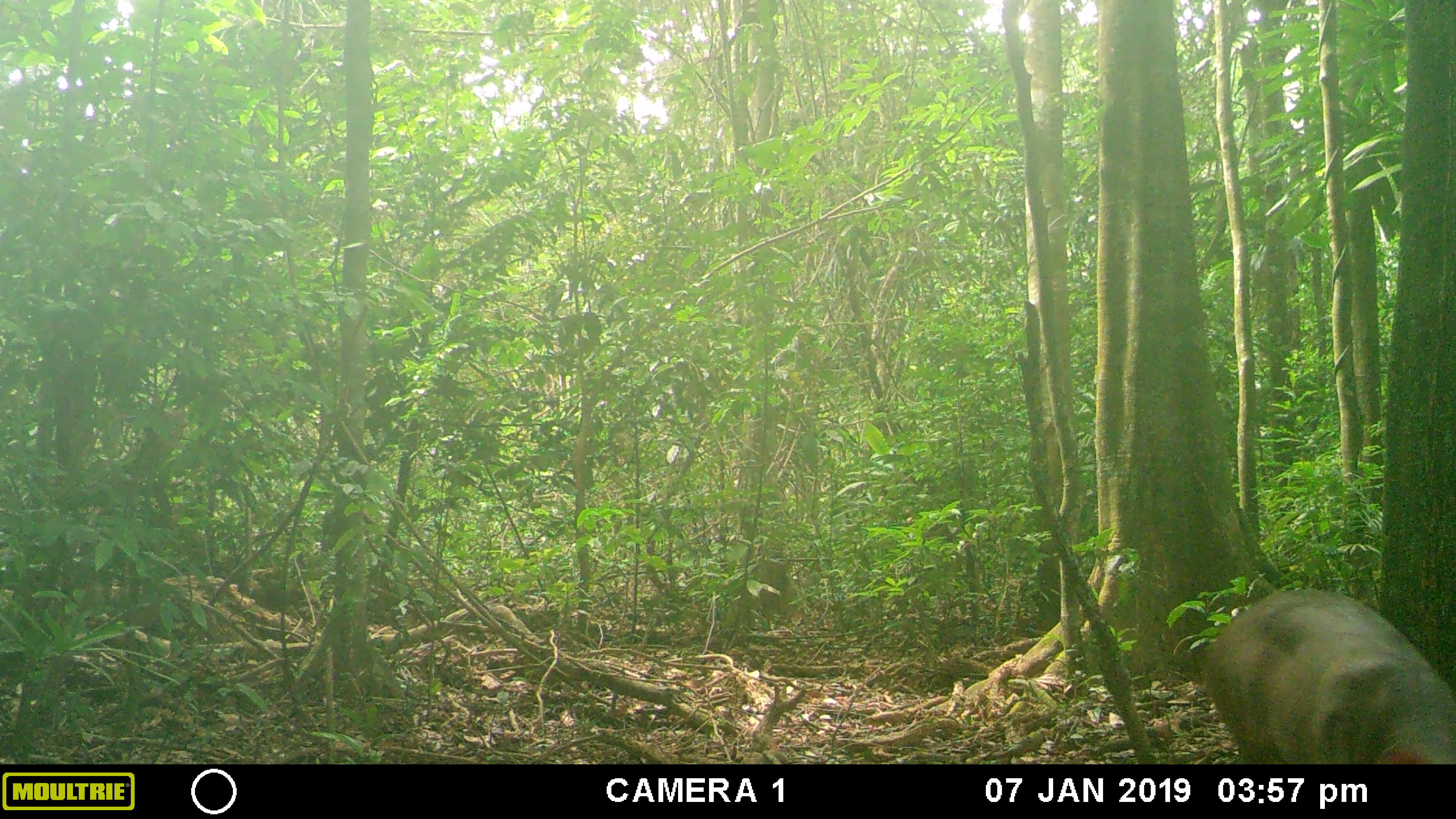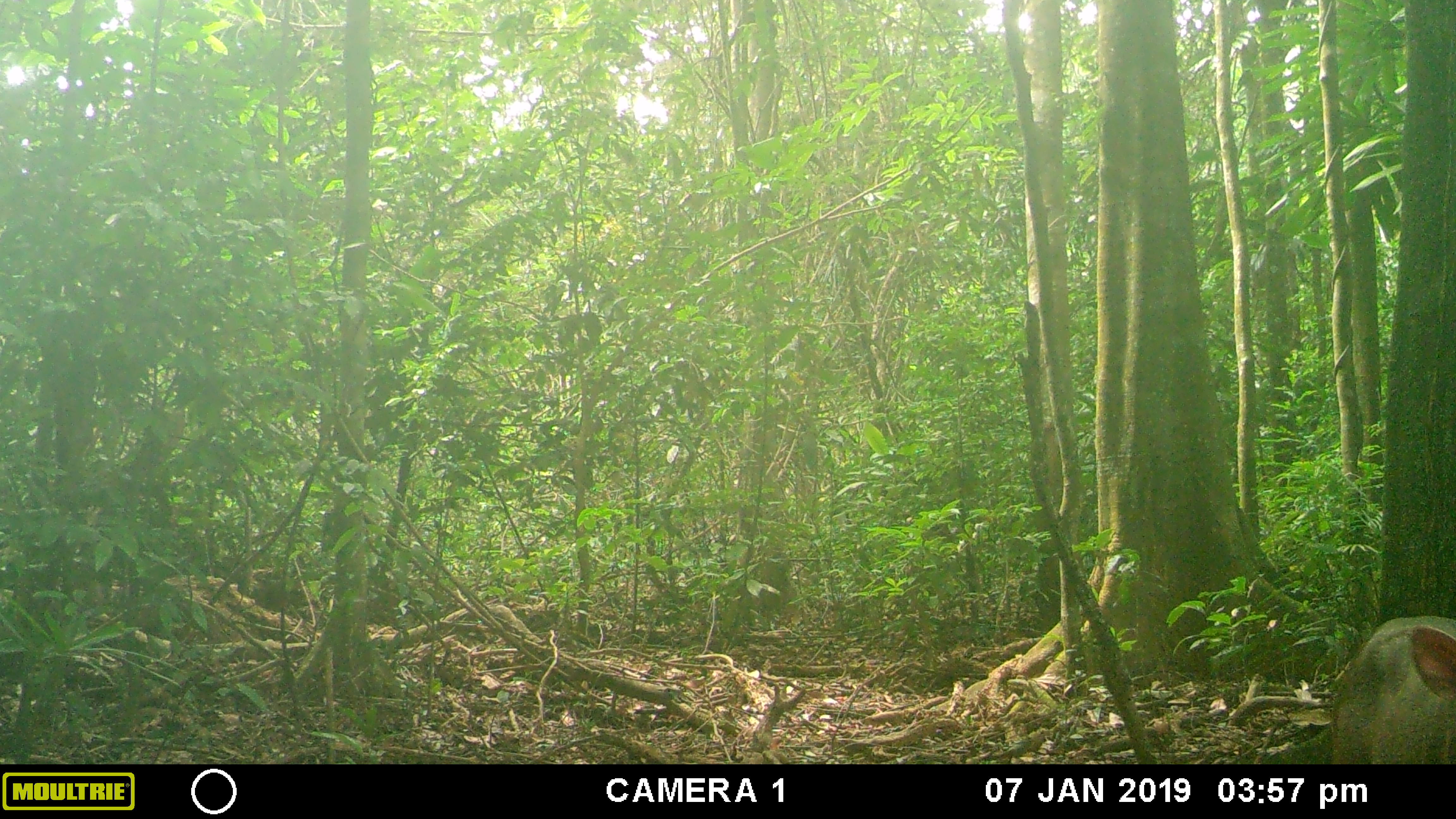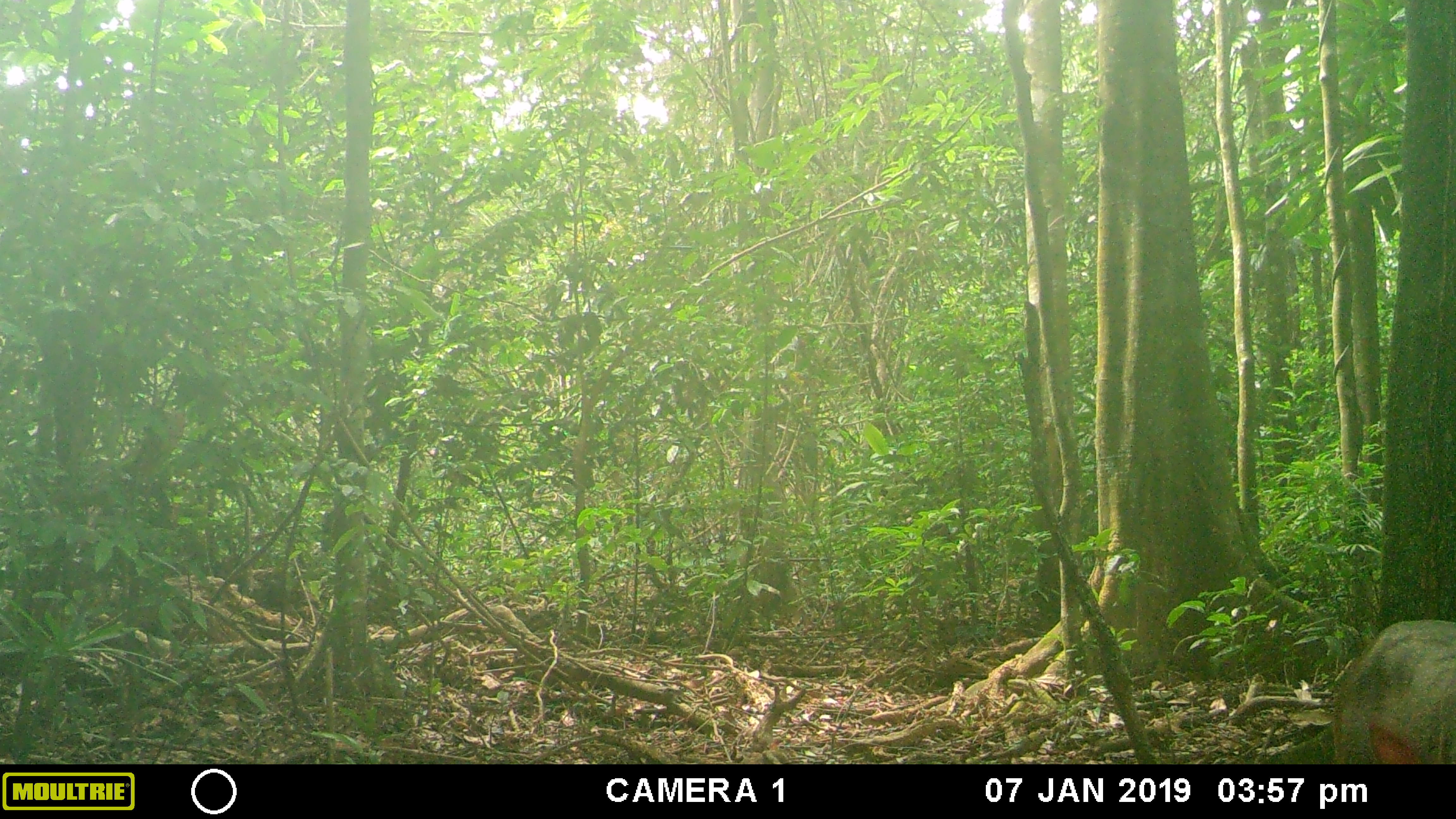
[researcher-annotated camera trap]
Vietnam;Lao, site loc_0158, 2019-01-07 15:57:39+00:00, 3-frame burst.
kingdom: Animalia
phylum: Chordata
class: Mammalia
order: Artiodactyla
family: Cervidae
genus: Muntiacus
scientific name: Muntiacus vuquangensis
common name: large-antlered muntjac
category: large antlered muntjac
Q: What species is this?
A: Large antlered muntjac (large-antlered muntjac) (Muntiacus vuquangensis).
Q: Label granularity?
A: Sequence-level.